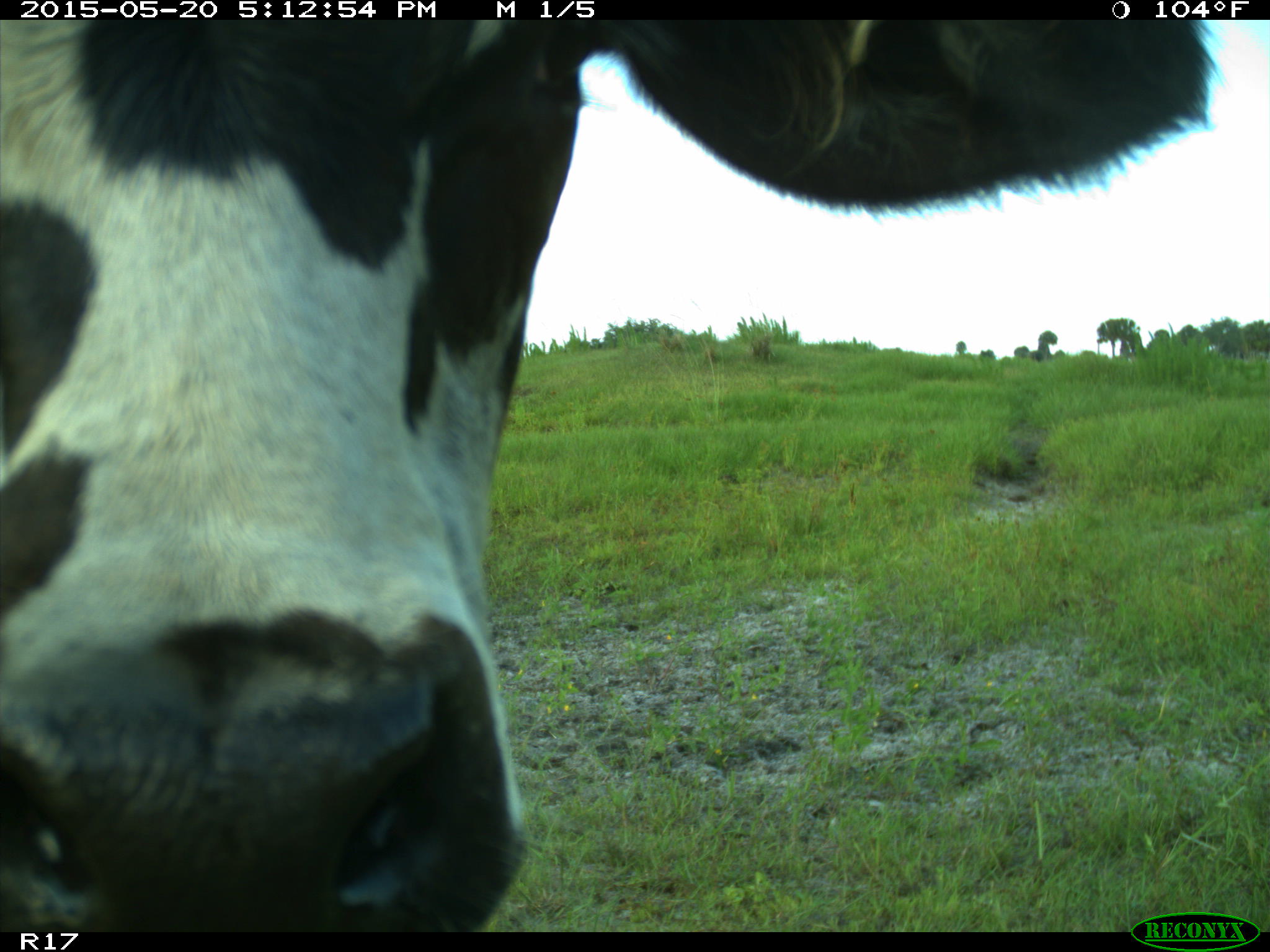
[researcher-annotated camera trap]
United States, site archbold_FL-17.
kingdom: Animalia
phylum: Chordata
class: Mammalia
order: Artiodactyla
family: Bovidae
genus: Bos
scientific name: Bos taurus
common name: domestic cow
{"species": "Bos taurus (domestic cow)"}